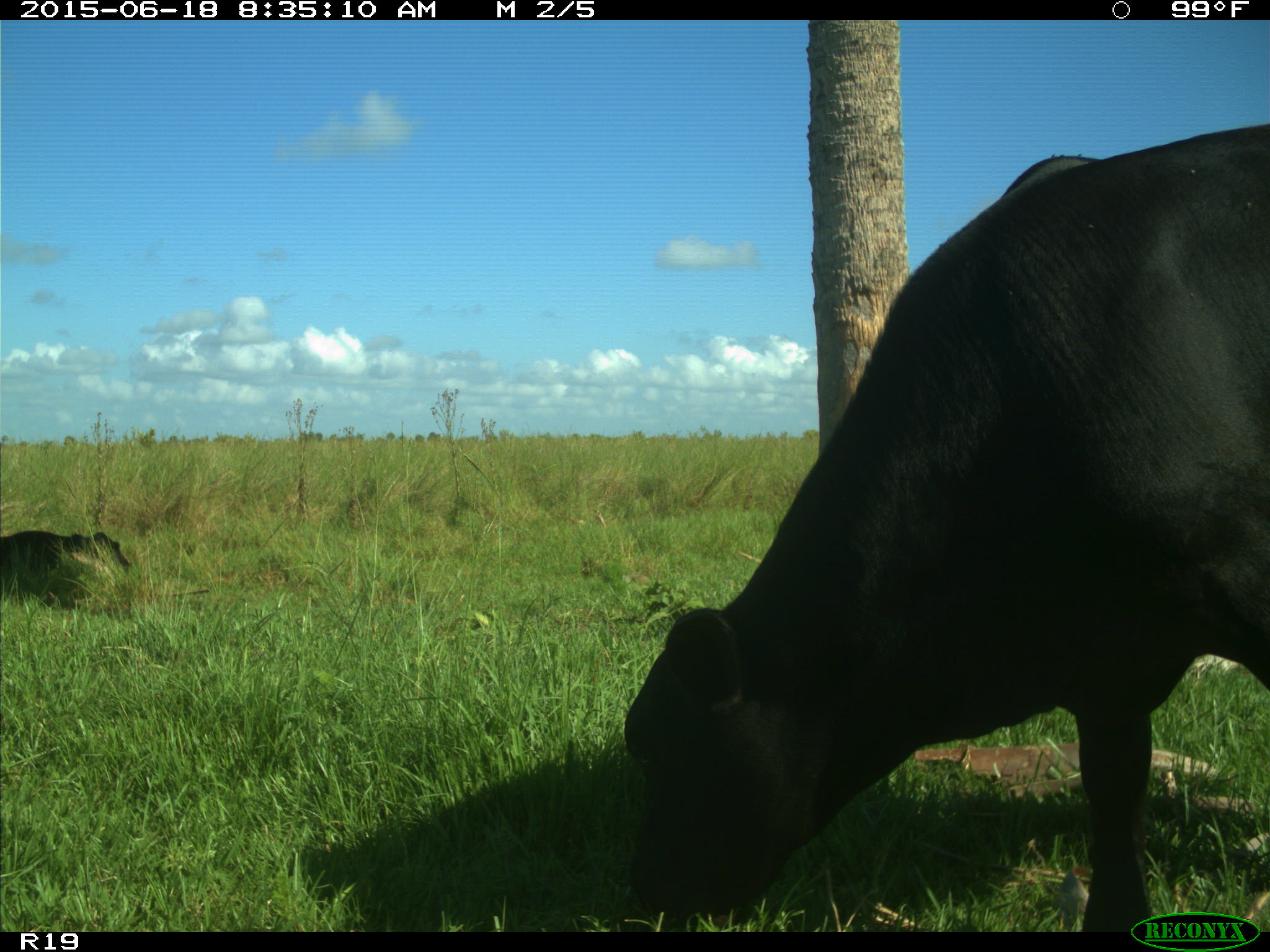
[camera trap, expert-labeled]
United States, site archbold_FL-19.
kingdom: Animalia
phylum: Chordata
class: Mammalia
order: Artiodactyla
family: Bovidae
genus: Bos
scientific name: Bos taurus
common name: domestic cow